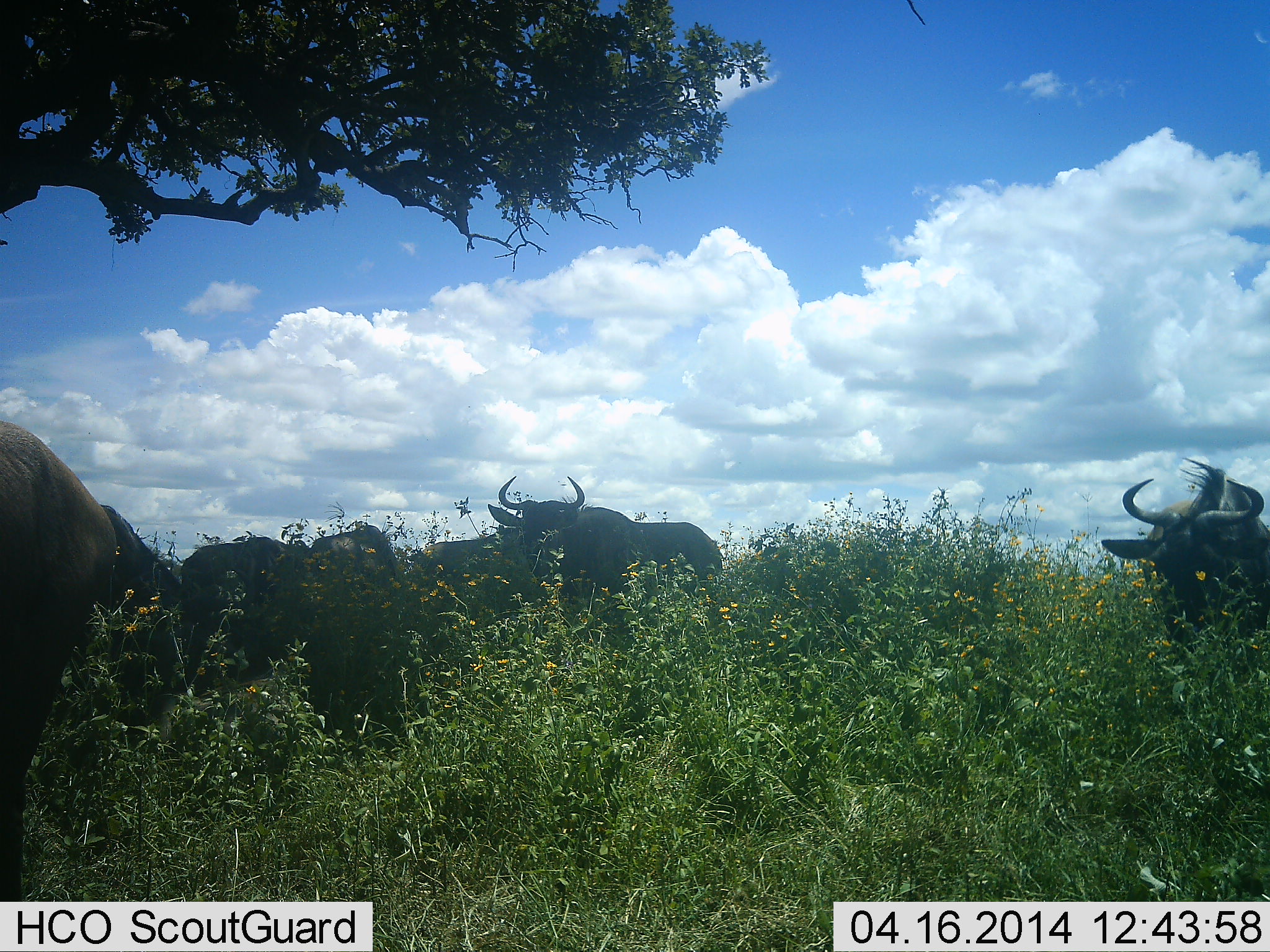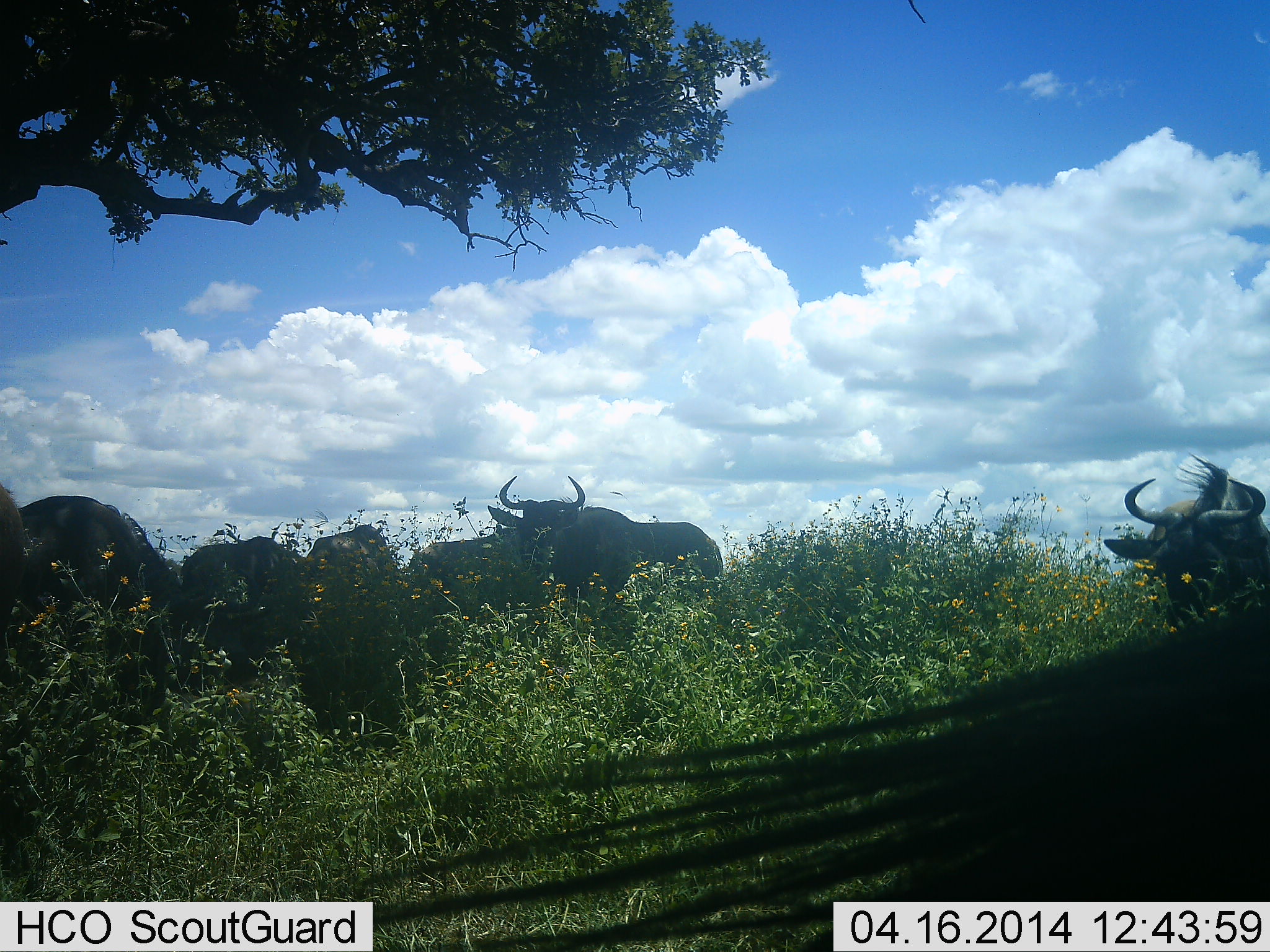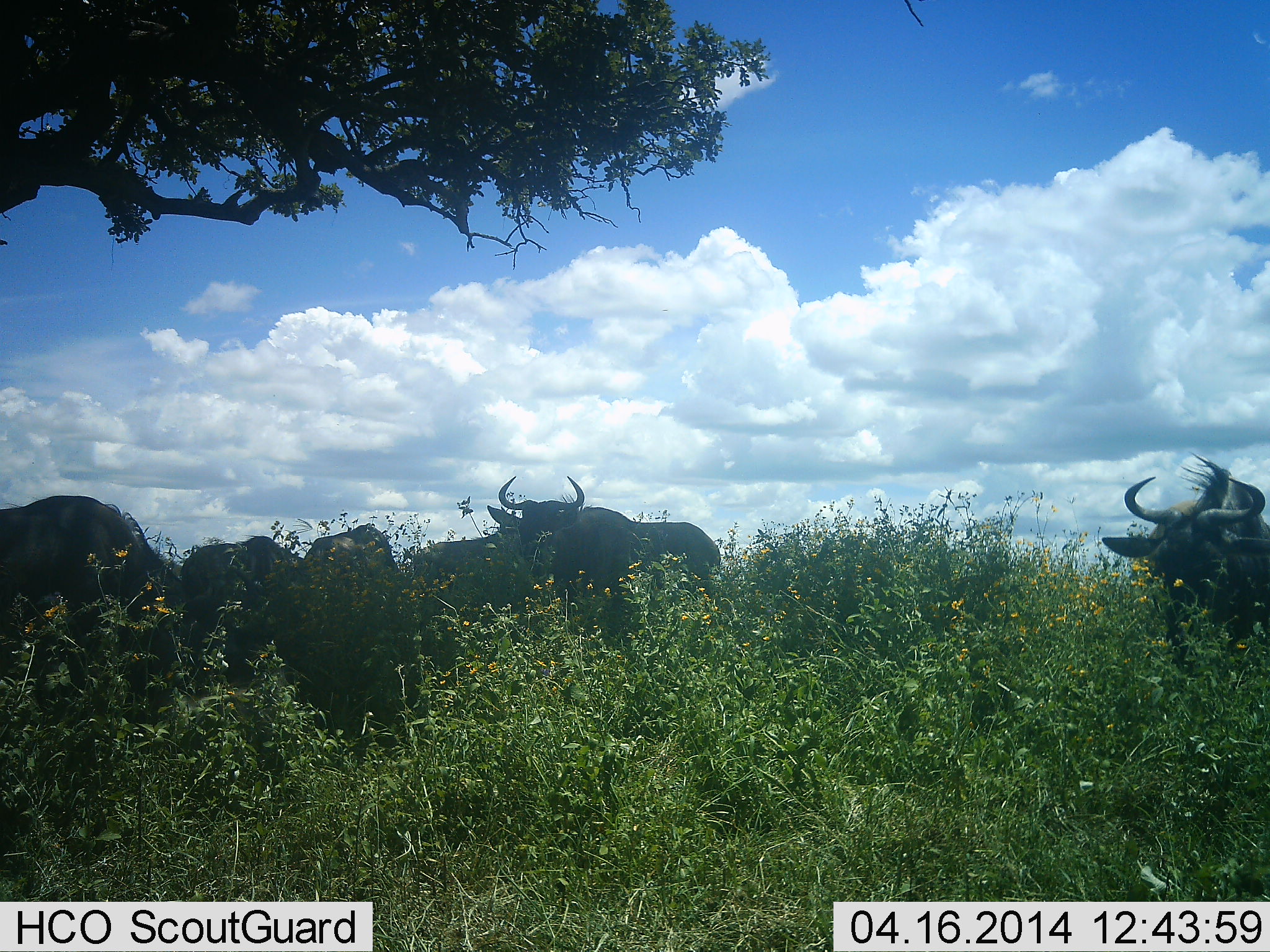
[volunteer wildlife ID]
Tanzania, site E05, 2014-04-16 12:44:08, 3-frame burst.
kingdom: Animalia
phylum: Chordata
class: Mammalia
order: Artiodactyla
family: Bovidae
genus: Connochaetes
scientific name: Connochaetes taurinus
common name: blue wildebeest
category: wildebeest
Wildebeest (blue wildebeest) (Connochaetes taurinus), count 8. Behavior (volunteer vote fractions): standing 80%, resting 40%, moving 20%, interacting 0%. Young present (vote fraction): 0%. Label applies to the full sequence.